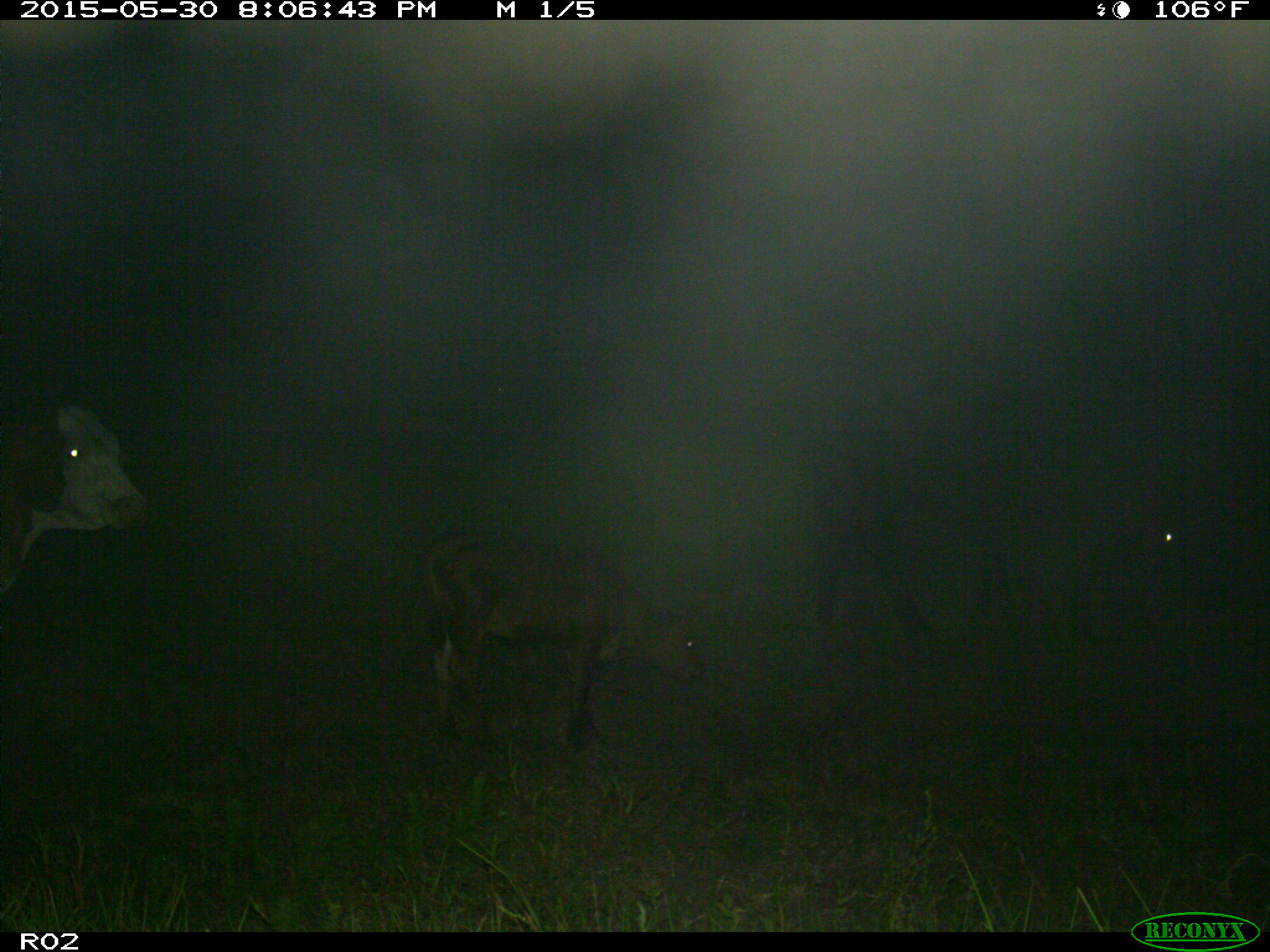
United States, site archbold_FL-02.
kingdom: Animalia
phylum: Chordata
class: Mammalia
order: Artiodactyla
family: Bovidae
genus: Bos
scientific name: Bos taurus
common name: domestic cow